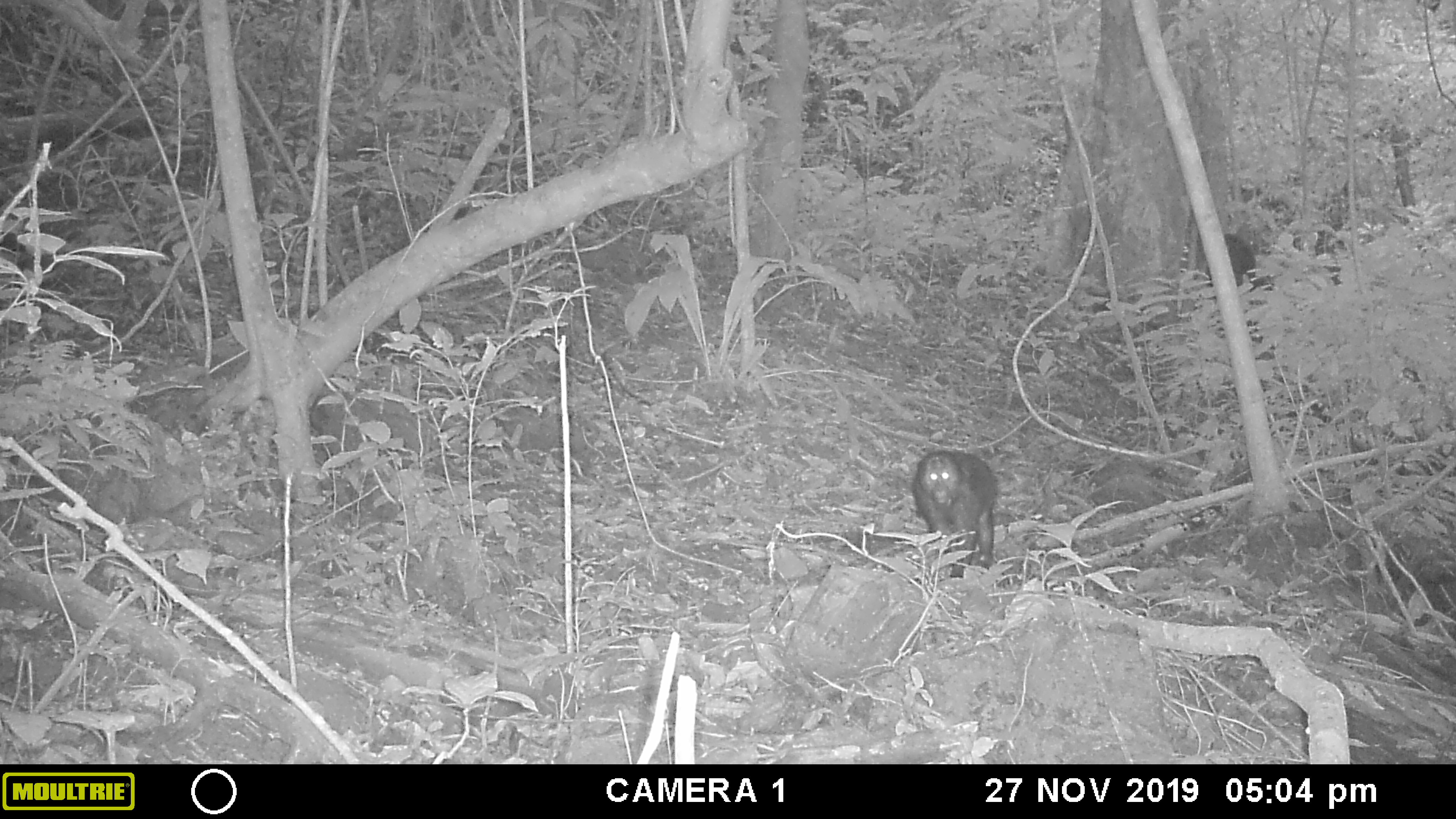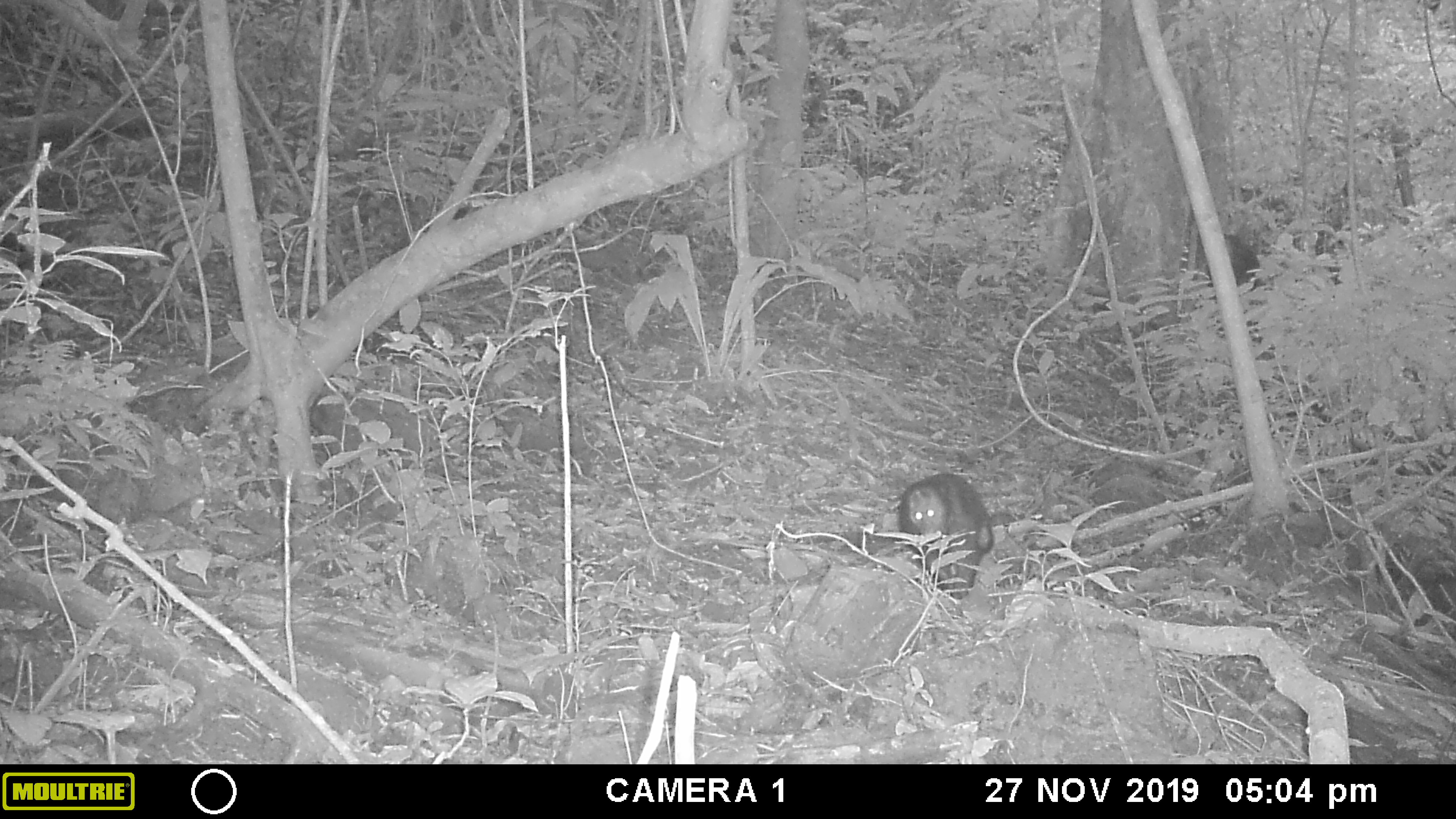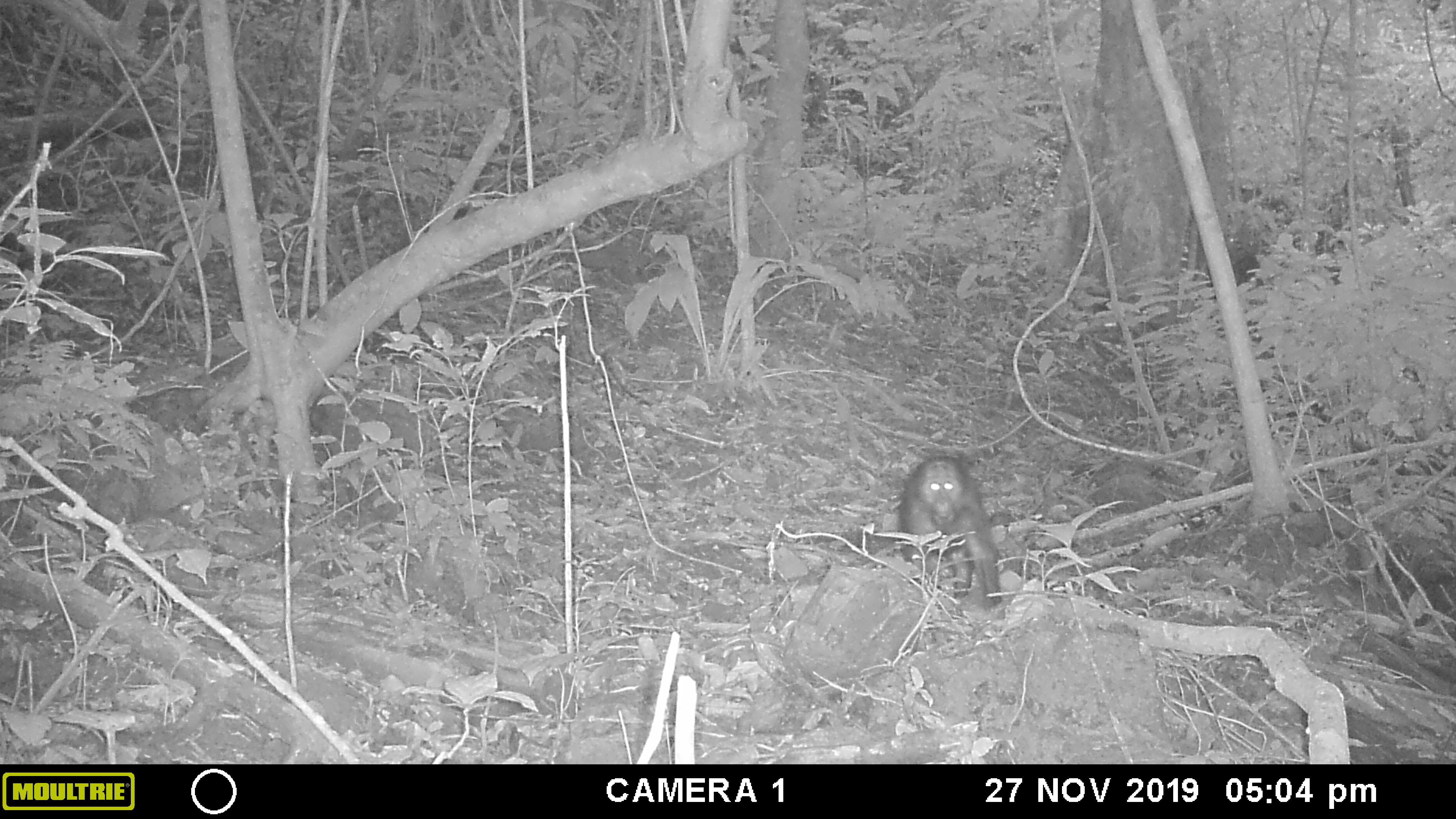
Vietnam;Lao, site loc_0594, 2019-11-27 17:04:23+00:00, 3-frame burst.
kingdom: Animalia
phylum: Chordata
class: Mammalia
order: Primates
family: Cercopithecidae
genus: Macaca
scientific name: Macaca arctoides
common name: stump-tailed macaque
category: stump tailed macaque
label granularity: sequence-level